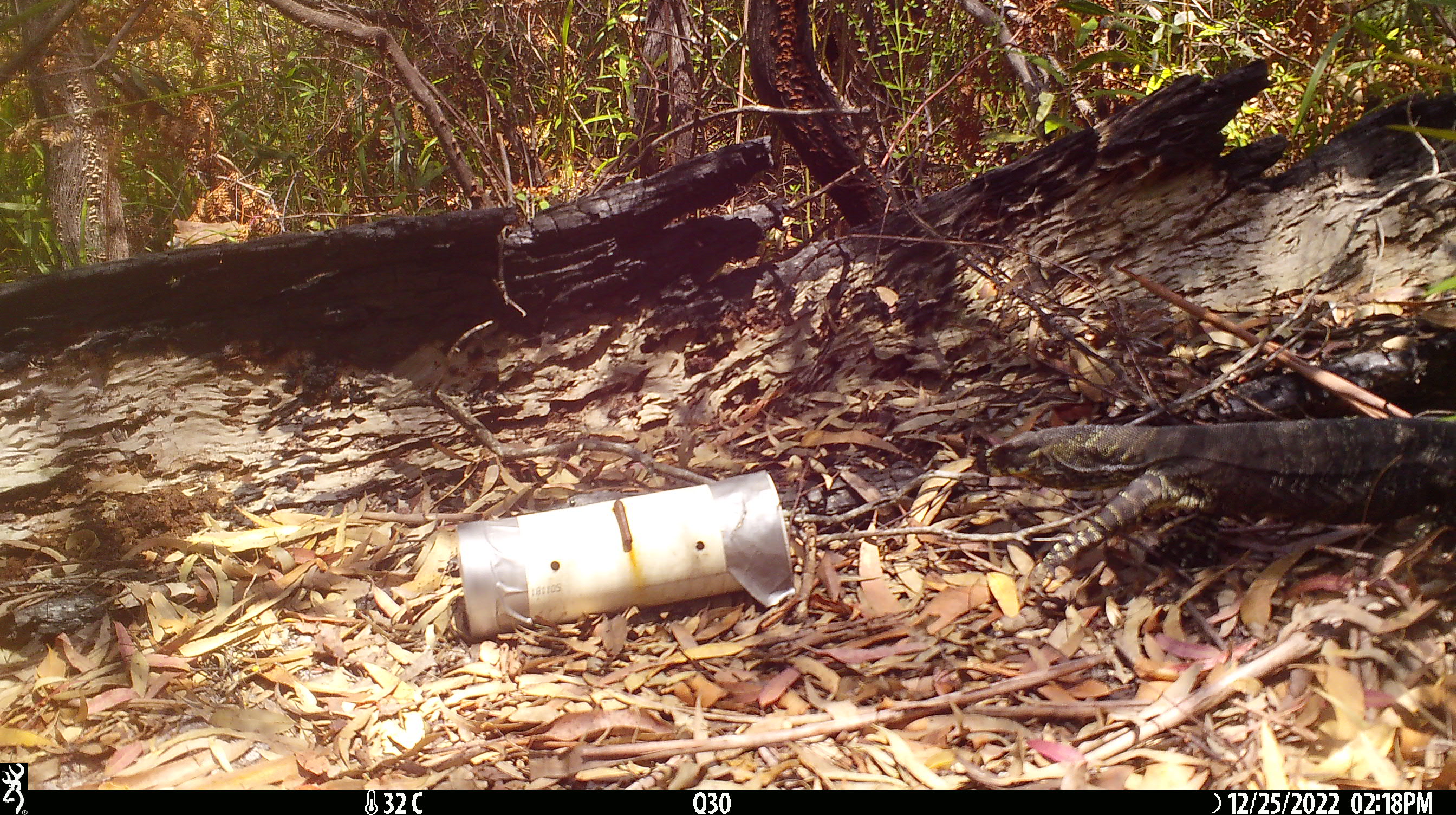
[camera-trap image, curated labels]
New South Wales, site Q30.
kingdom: Animalia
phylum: Chordata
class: Reptilia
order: Squamata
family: Varanidae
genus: Varanus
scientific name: Varanus varius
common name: lace monitor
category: goanna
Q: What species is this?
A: Goanna (lace monitor) (Varanus varius).